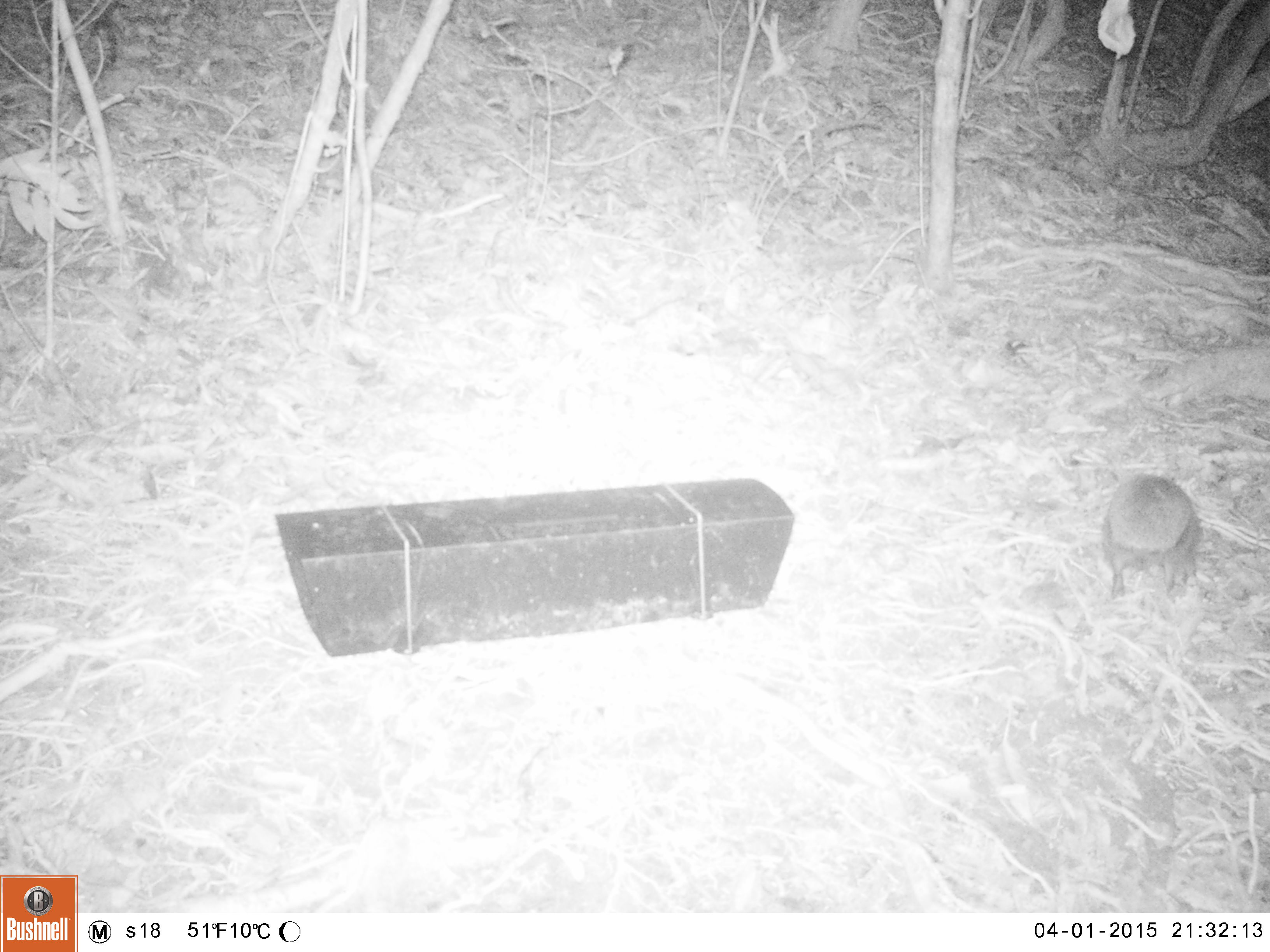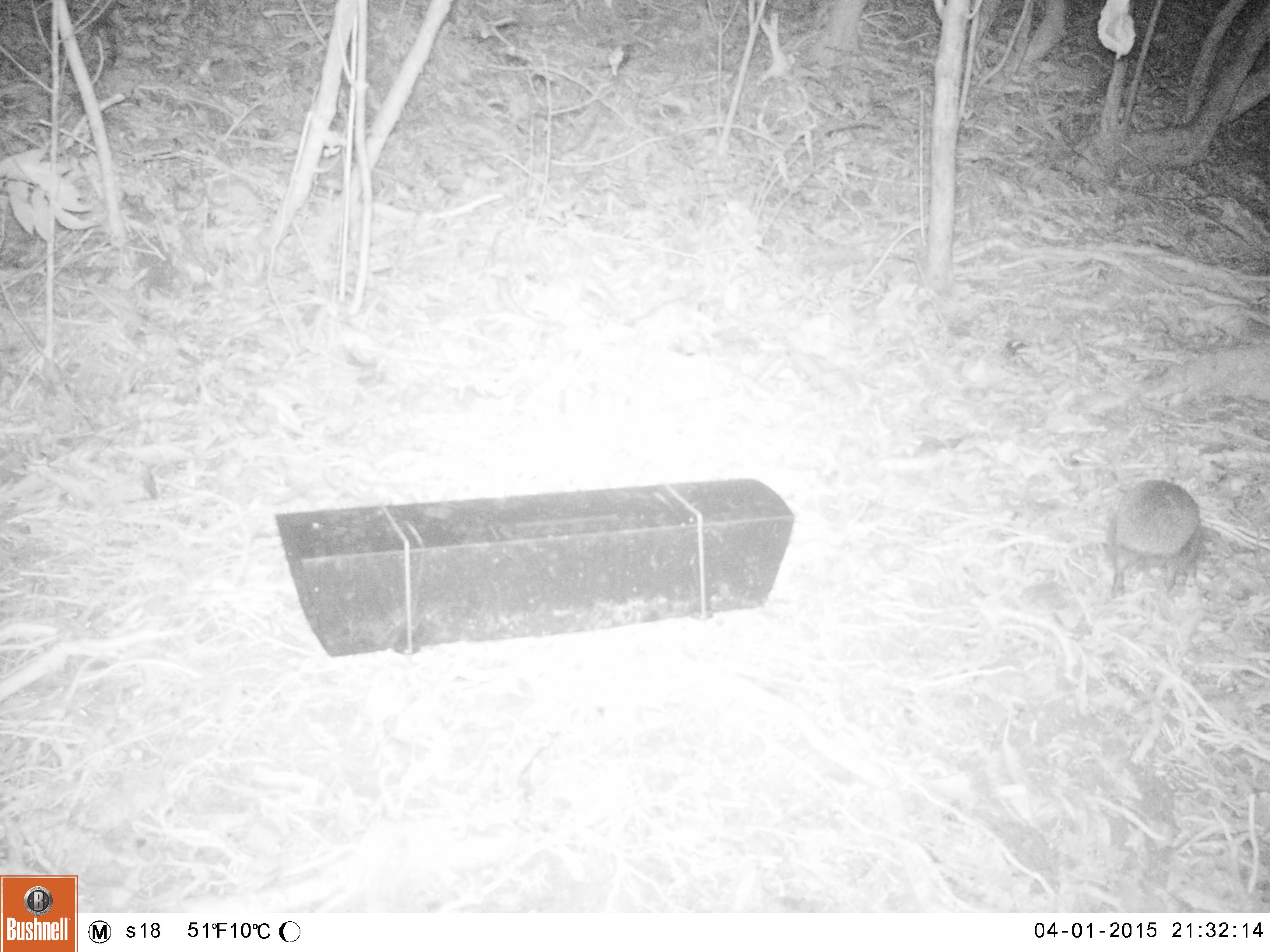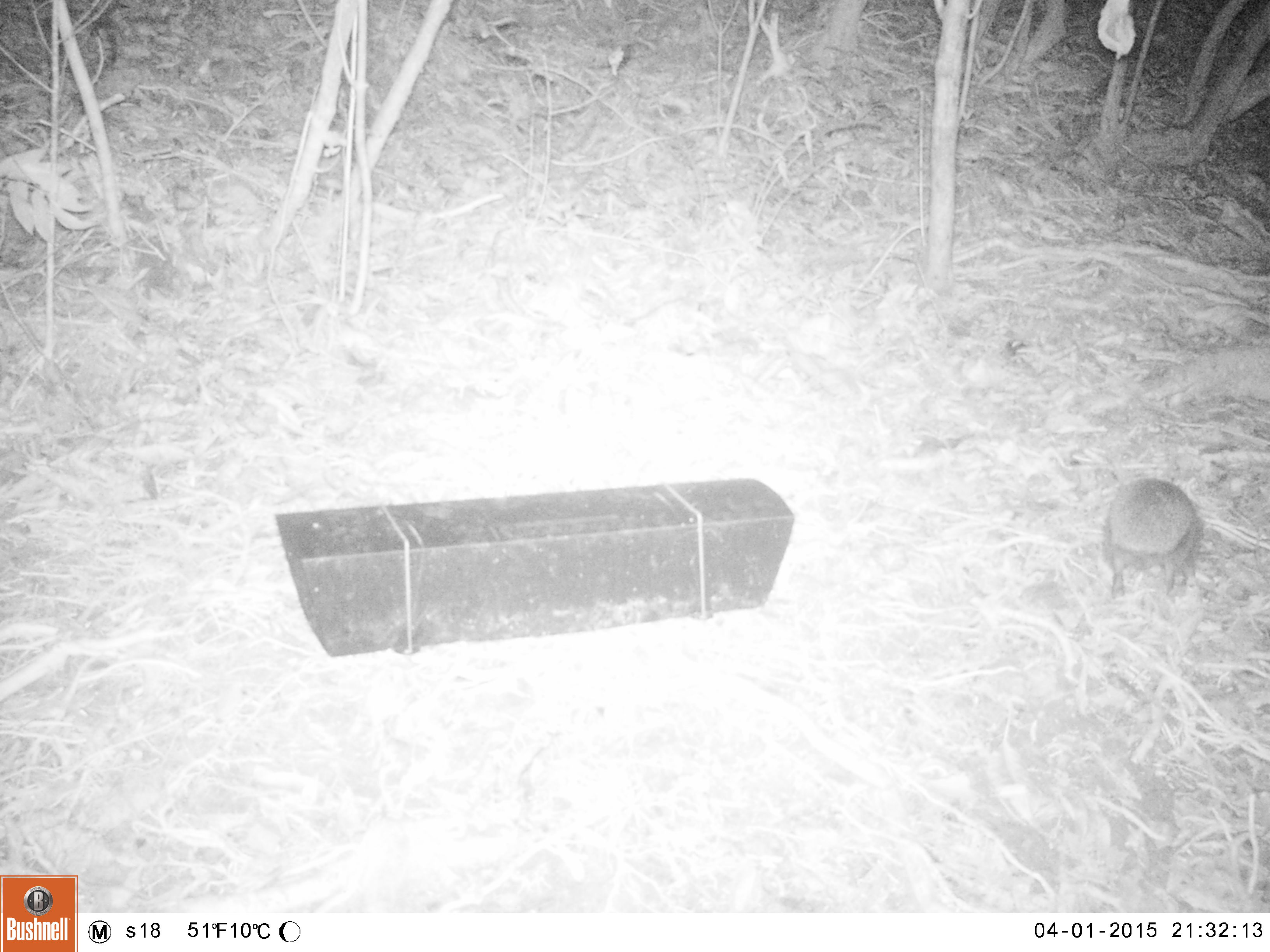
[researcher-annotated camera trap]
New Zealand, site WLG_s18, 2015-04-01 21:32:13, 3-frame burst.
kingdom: Animalia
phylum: Chordata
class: Mammalia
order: Eulipotyphla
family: Erinaceidae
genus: Erinaceus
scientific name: Erinaceus europaeus europaeus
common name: european hedgehog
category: hedgehog